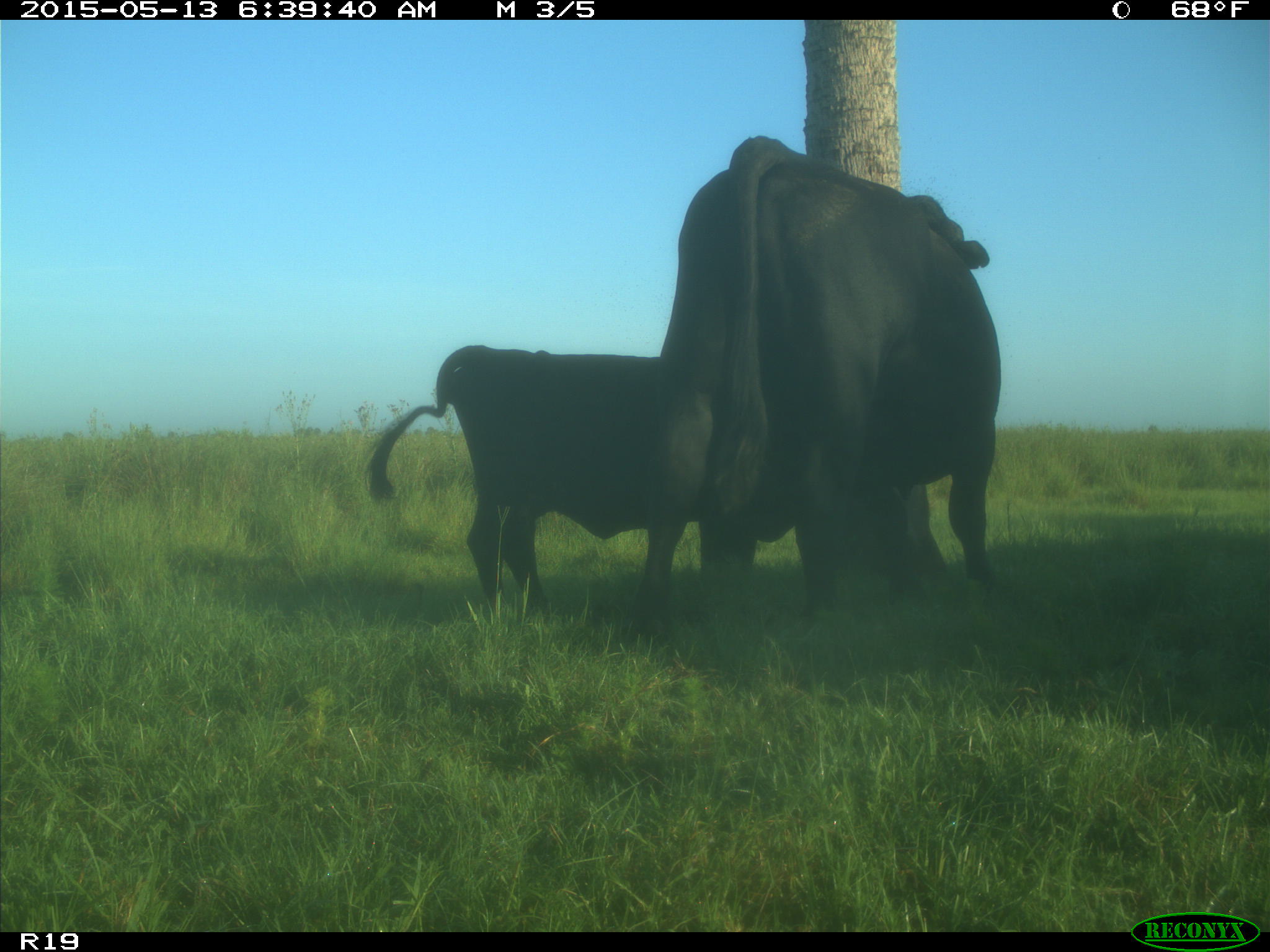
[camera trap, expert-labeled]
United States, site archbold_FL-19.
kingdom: Animalia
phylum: Chordata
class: Mammalia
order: Artiodactyla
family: Bovidae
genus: Bos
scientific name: Bos taurus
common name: domestic cow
Bos taurus (domestic cow).